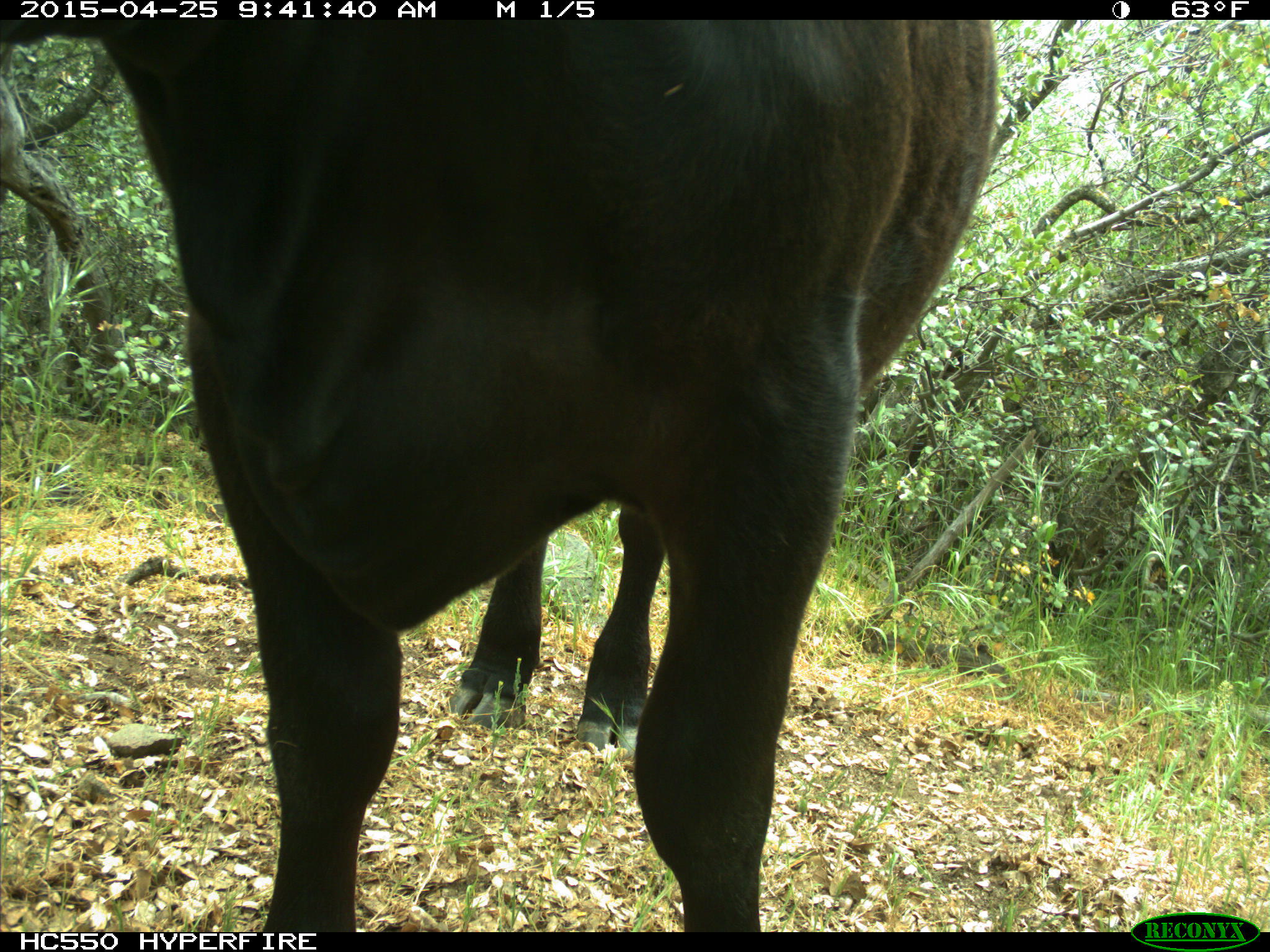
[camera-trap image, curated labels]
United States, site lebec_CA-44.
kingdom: Animalia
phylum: Chordata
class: Mammalia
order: Artiodactyla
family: Suidae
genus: Sus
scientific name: Sus scrofa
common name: wild boar